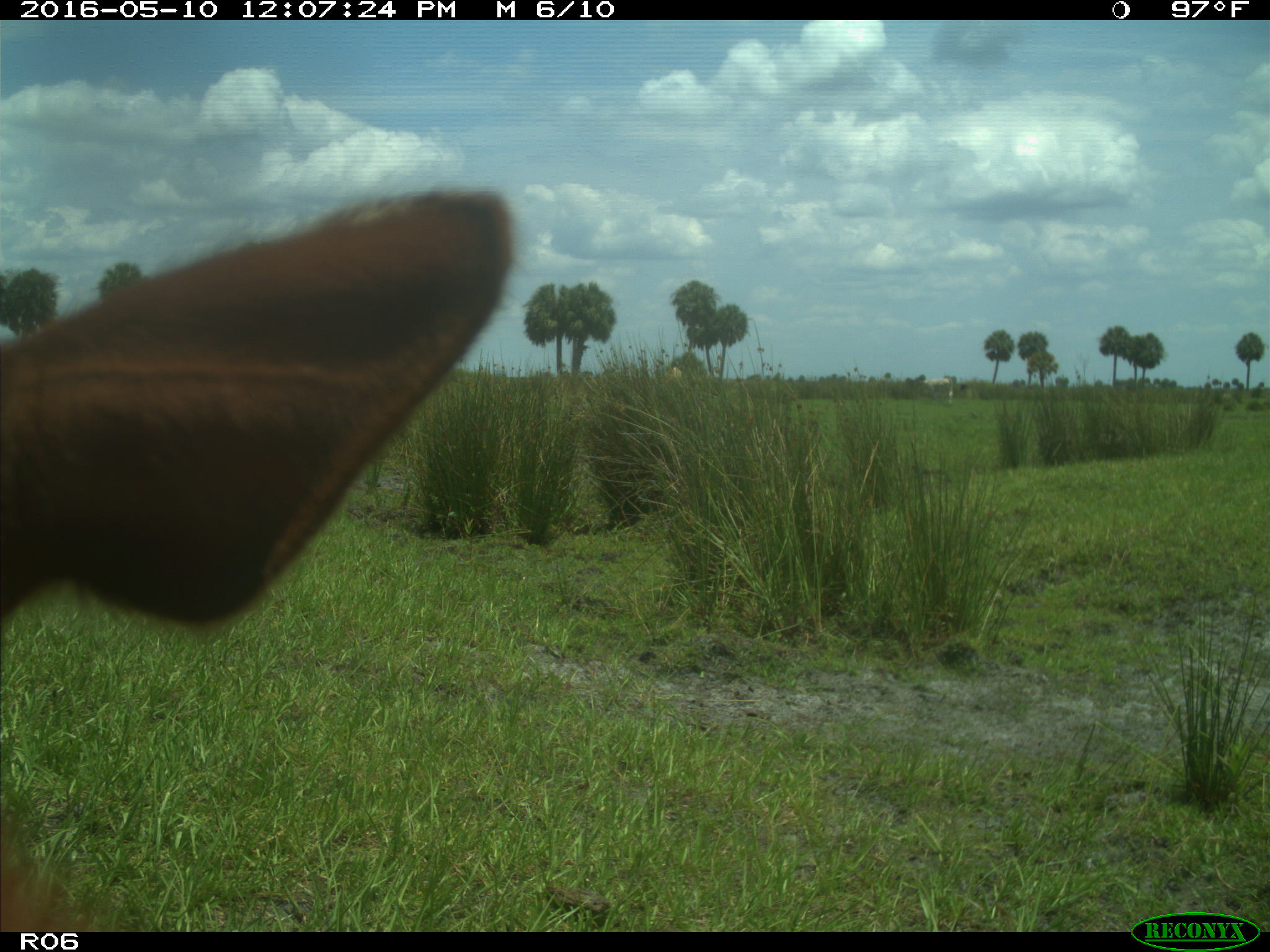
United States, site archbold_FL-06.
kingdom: Animalia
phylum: Chordata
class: Mammalia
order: Artiodactyla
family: Bovidae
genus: Bos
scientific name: Bos taurus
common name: domestic cow